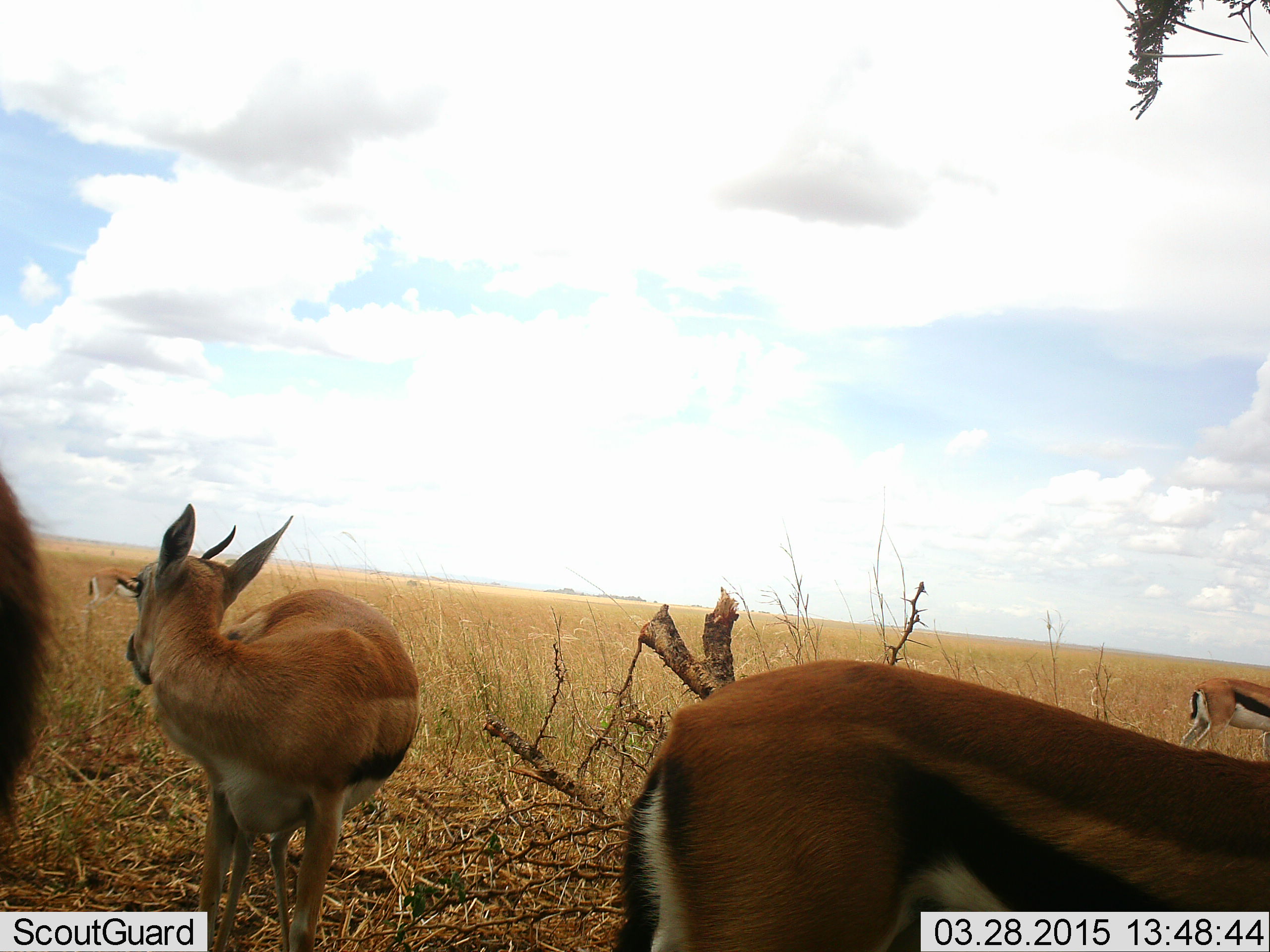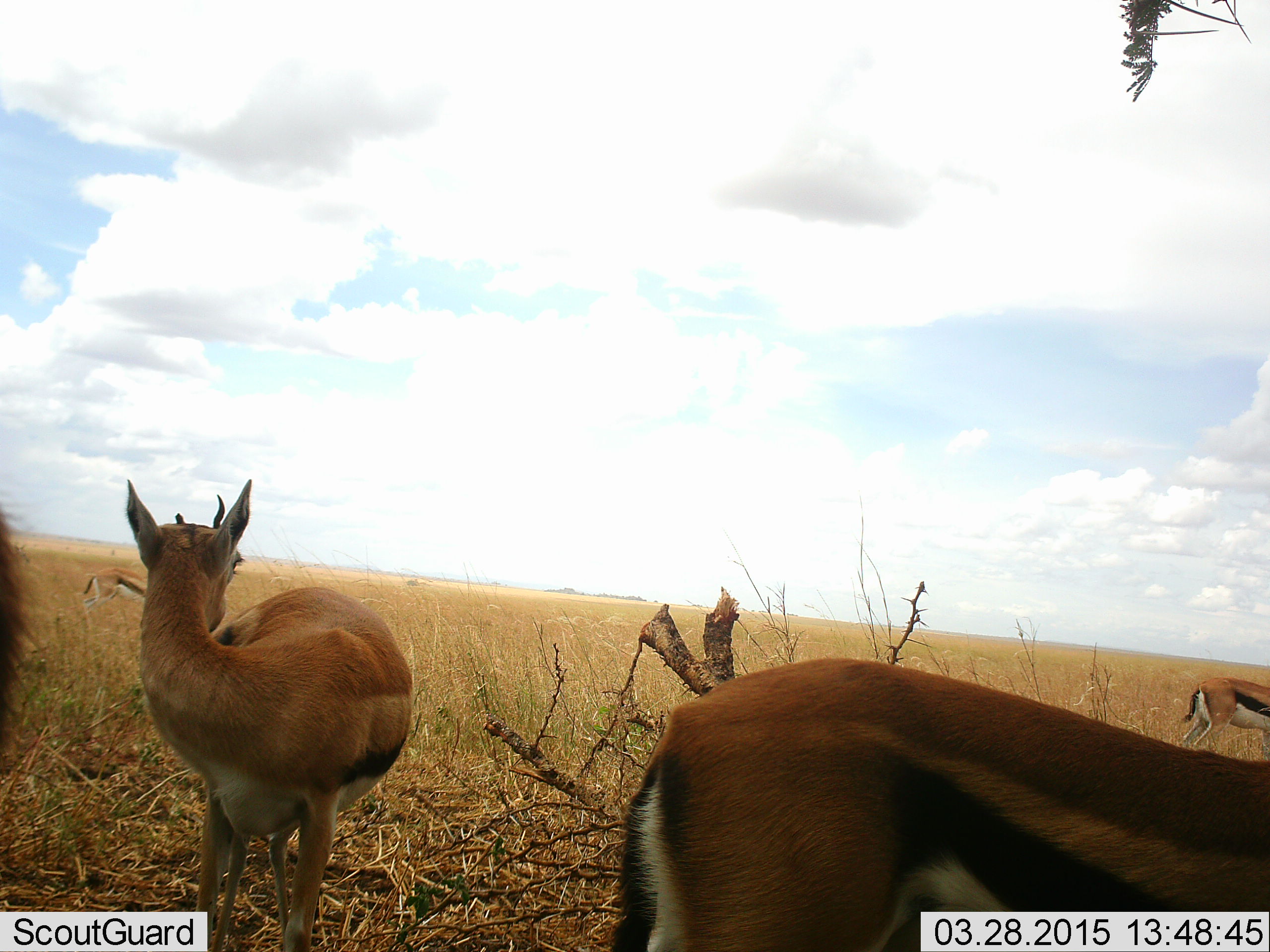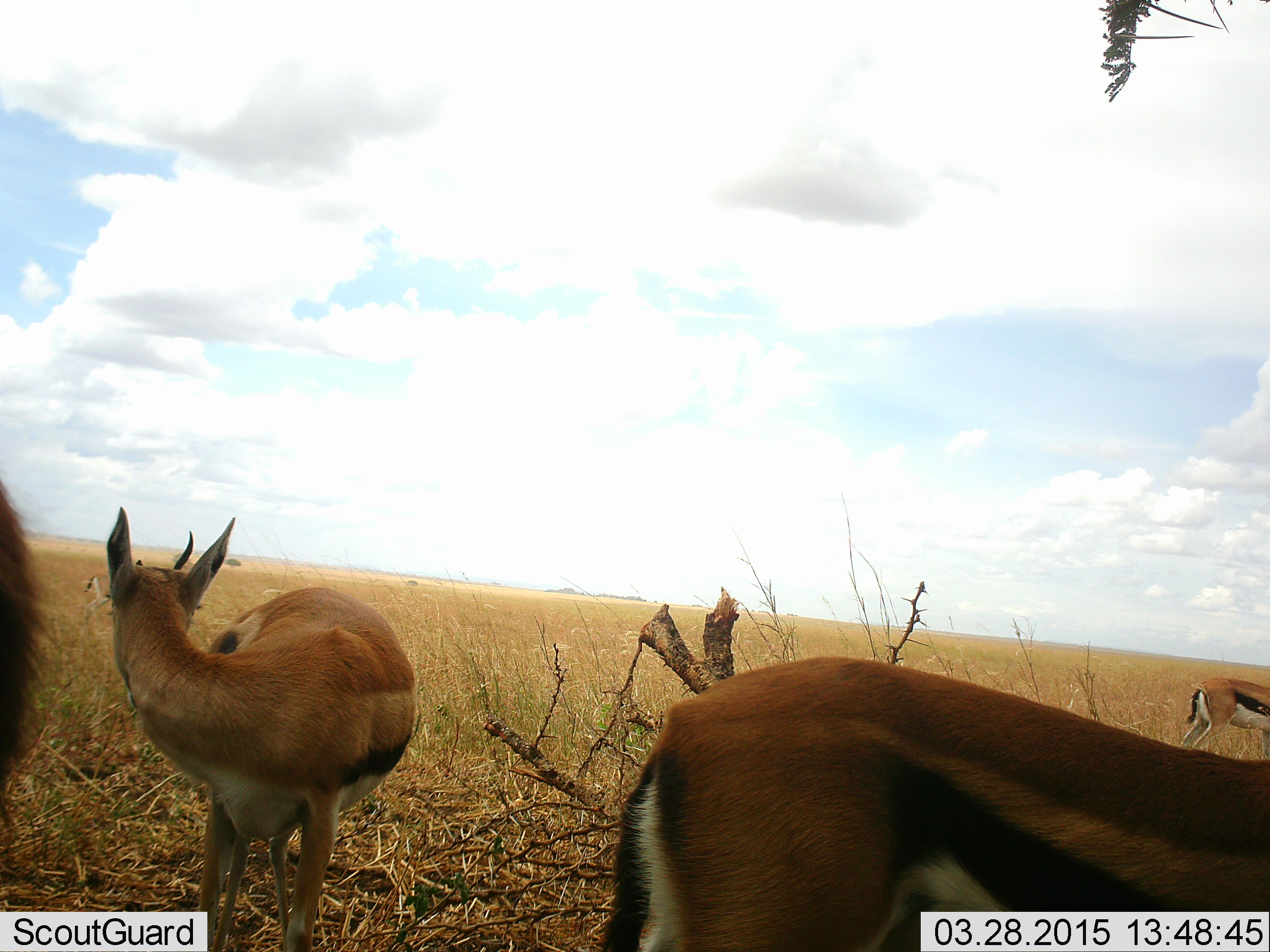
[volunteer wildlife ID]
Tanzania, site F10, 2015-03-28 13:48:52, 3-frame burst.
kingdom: Animalia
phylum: Chordata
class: Mammalia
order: Artiodactyla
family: Bovidae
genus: Eudorcas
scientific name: Eudorcas thomsonii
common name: thomson's gazelle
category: gazellethomsons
Gazellethomsons (thomson's gazelle) (Eudorcas thomsonii), count 5. Behavior (volunteer vote fractions): standing 100%, resting 0%, moving 10%, interacting 0%. Young present (vote fraction): 10%. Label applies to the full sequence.